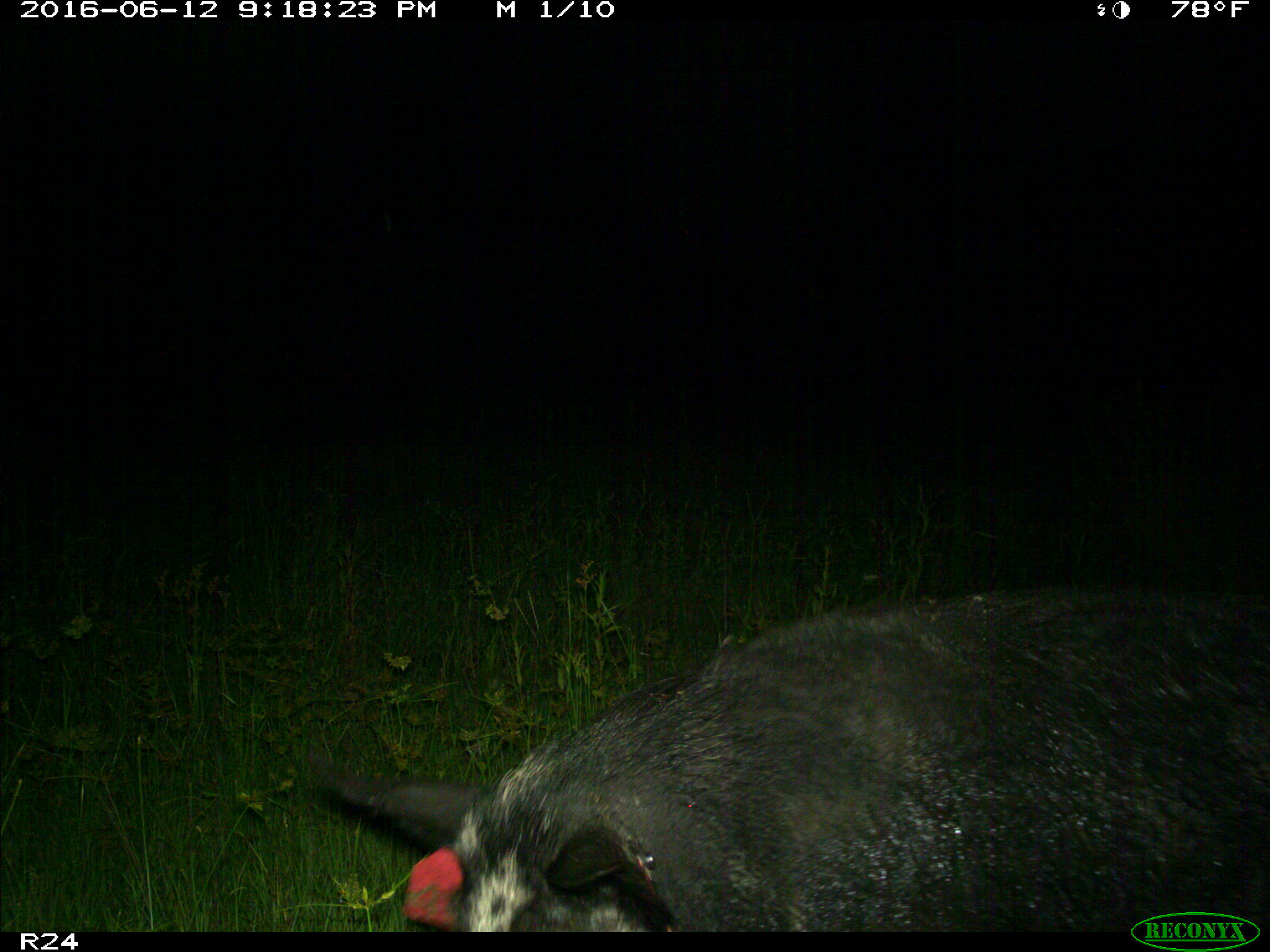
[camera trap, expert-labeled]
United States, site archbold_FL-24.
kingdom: Animalia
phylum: Chordata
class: Mammalia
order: Artiodactyla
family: Suidae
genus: Sus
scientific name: Sus scrofa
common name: wild boar